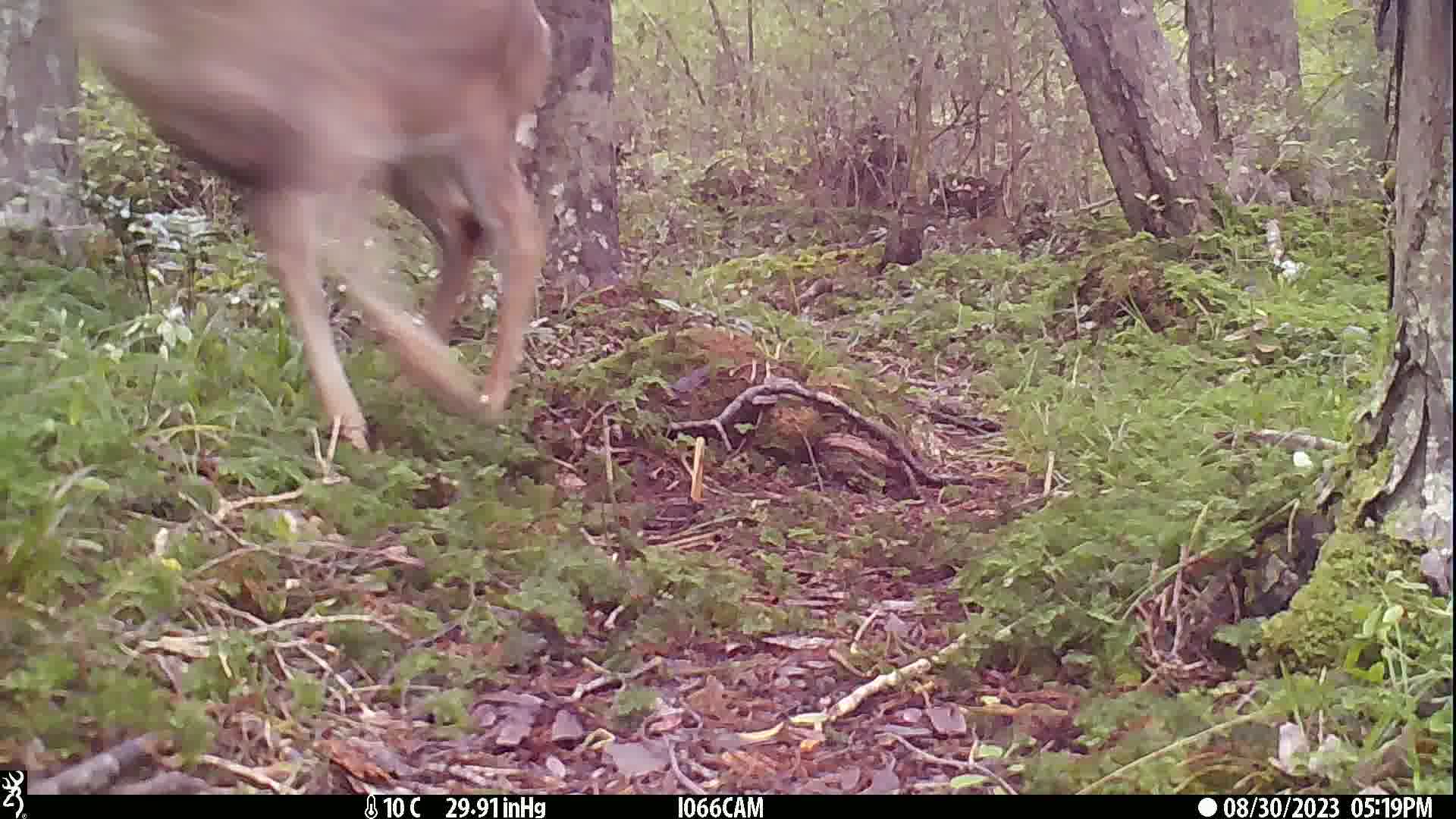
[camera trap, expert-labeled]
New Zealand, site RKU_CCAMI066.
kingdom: Animalia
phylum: Chordata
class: Mammalia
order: Artiodactyla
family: Cervidae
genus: Odocoileus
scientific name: Odocoileus virginianus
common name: white-tailed deer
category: white tailed deer